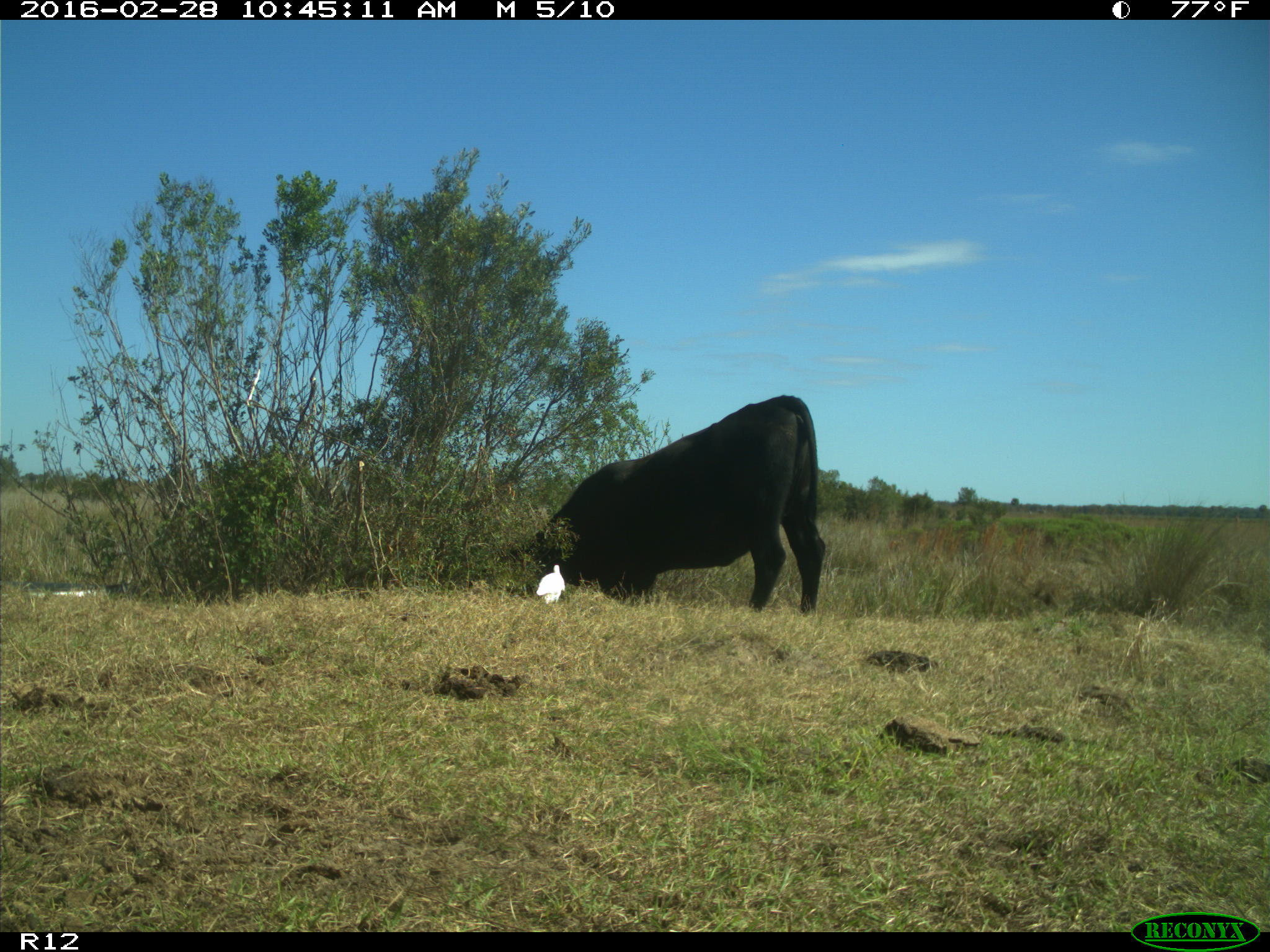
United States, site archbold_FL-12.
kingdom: Animalia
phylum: Chordata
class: Mammalia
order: Artiodactyla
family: Bovidae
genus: Bos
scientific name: Bos taurus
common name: domestic cow